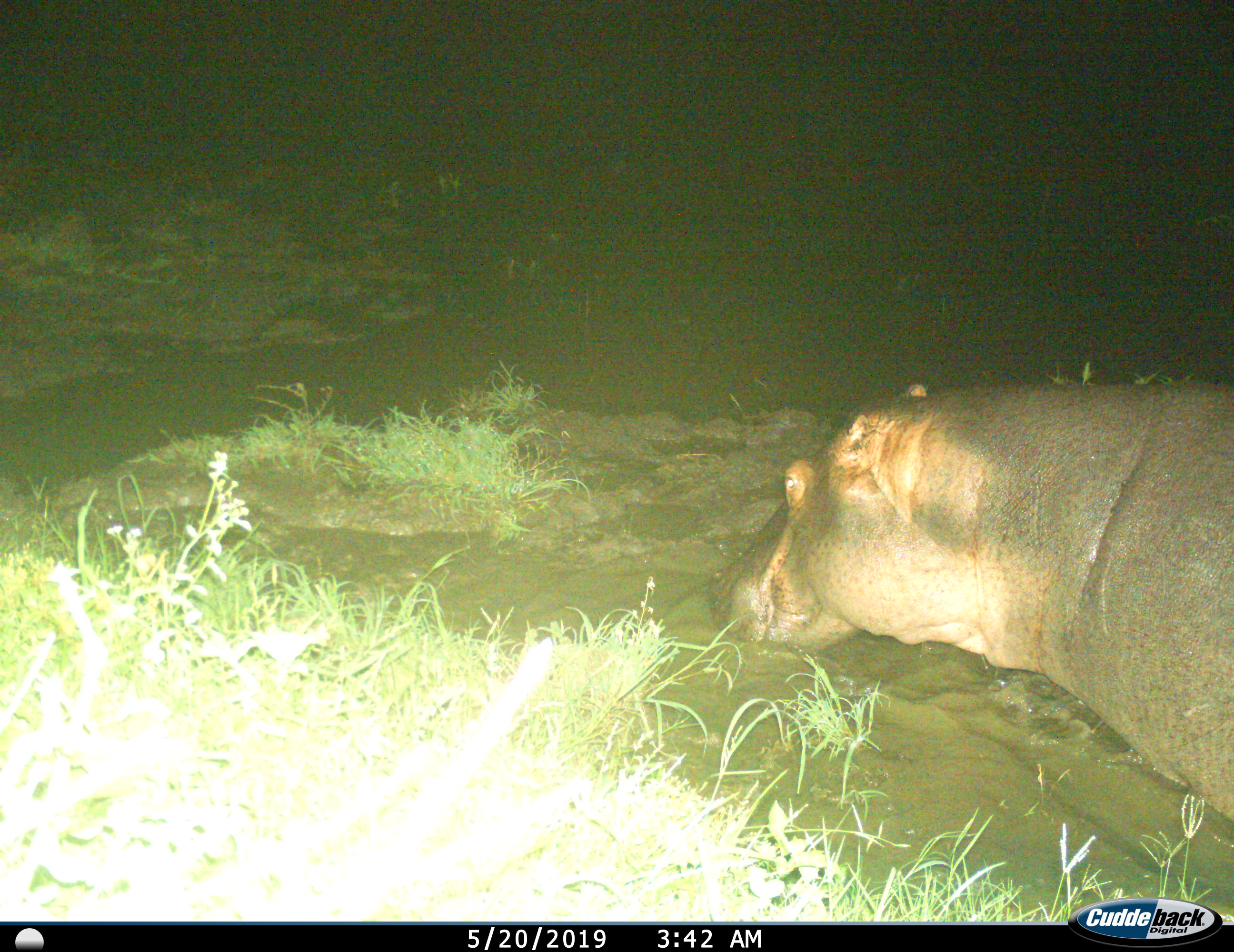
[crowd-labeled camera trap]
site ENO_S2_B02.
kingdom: Animalia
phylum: Chordata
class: Mammalia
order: Artiodactyla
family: Hippopotamidae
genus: Hippopotamus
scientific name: Hippopotamus amphibius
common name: hippopotamus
Hippopotamus (Hippopotamus amphibius), count 1. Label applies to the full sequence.